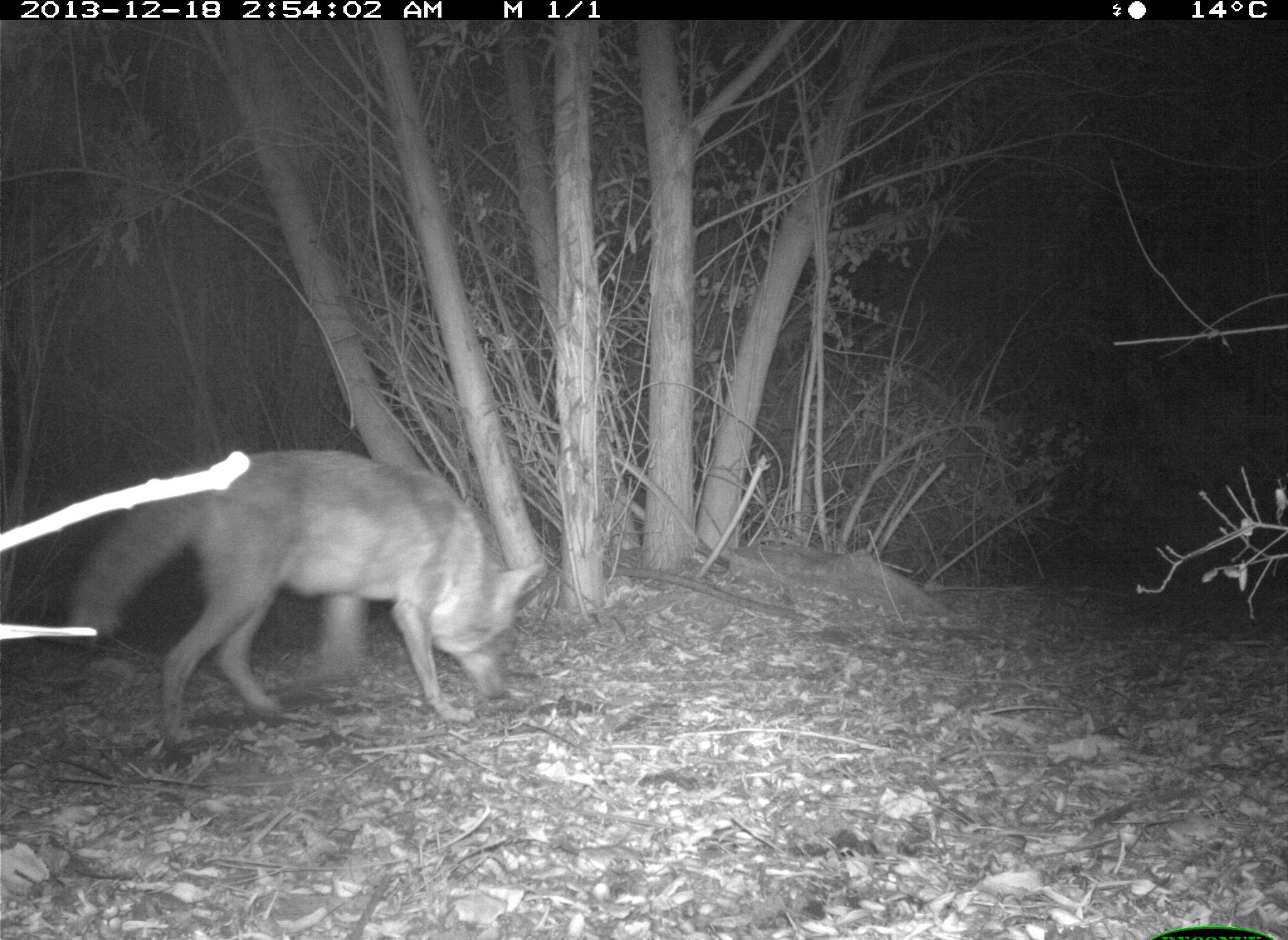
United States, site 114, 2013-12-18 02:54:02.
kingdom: Animalia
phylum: Chordata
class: Mammalia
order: Carnivora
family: Canidae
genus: Canis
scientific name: Canis latrans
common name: coyote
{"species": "coyote (Canis latrans)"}